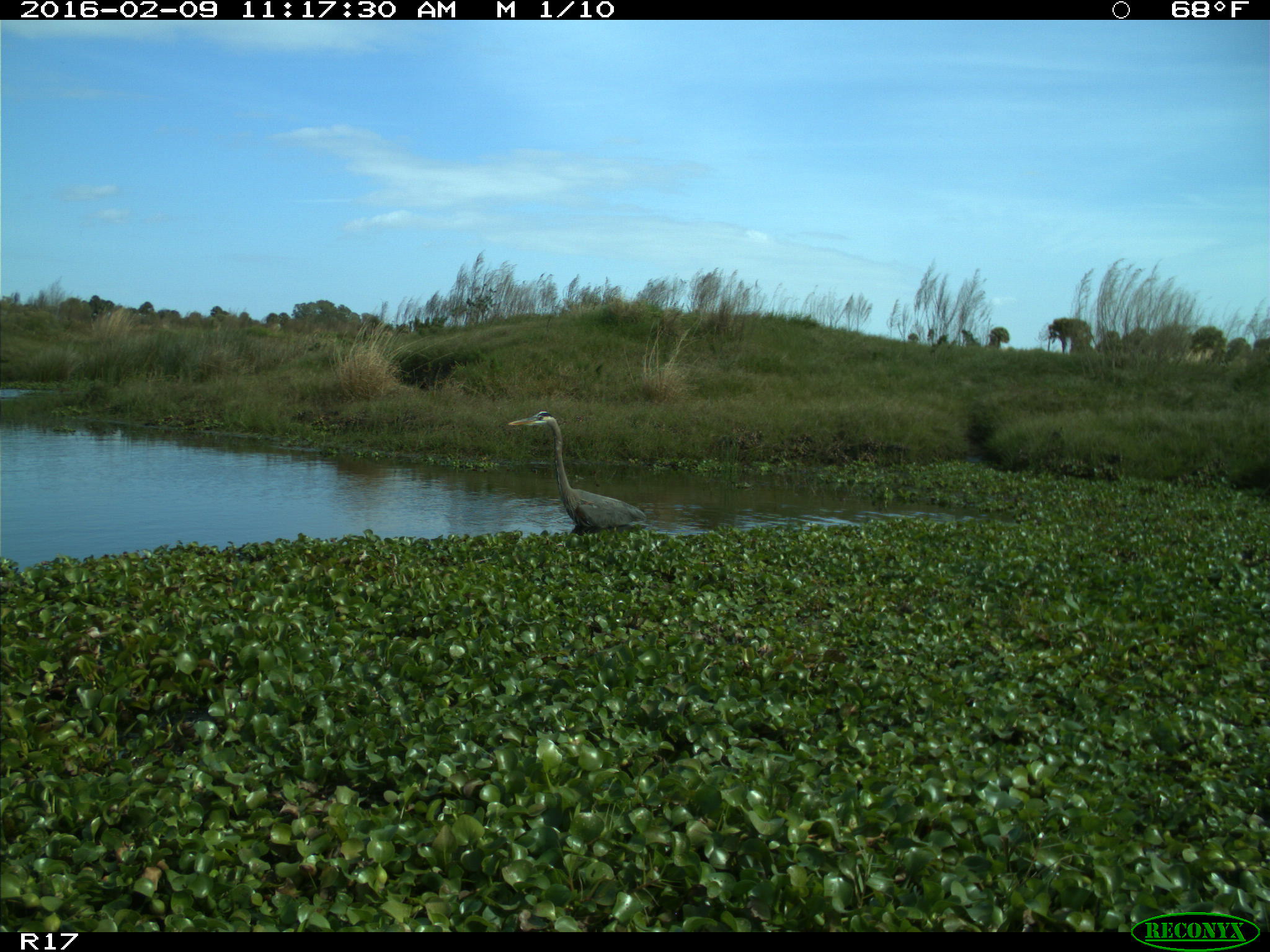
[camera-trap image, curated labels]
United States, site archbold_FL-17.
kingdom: Animalia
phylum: Chordata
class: Aves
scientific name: Aves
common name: birds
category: unidentified bird